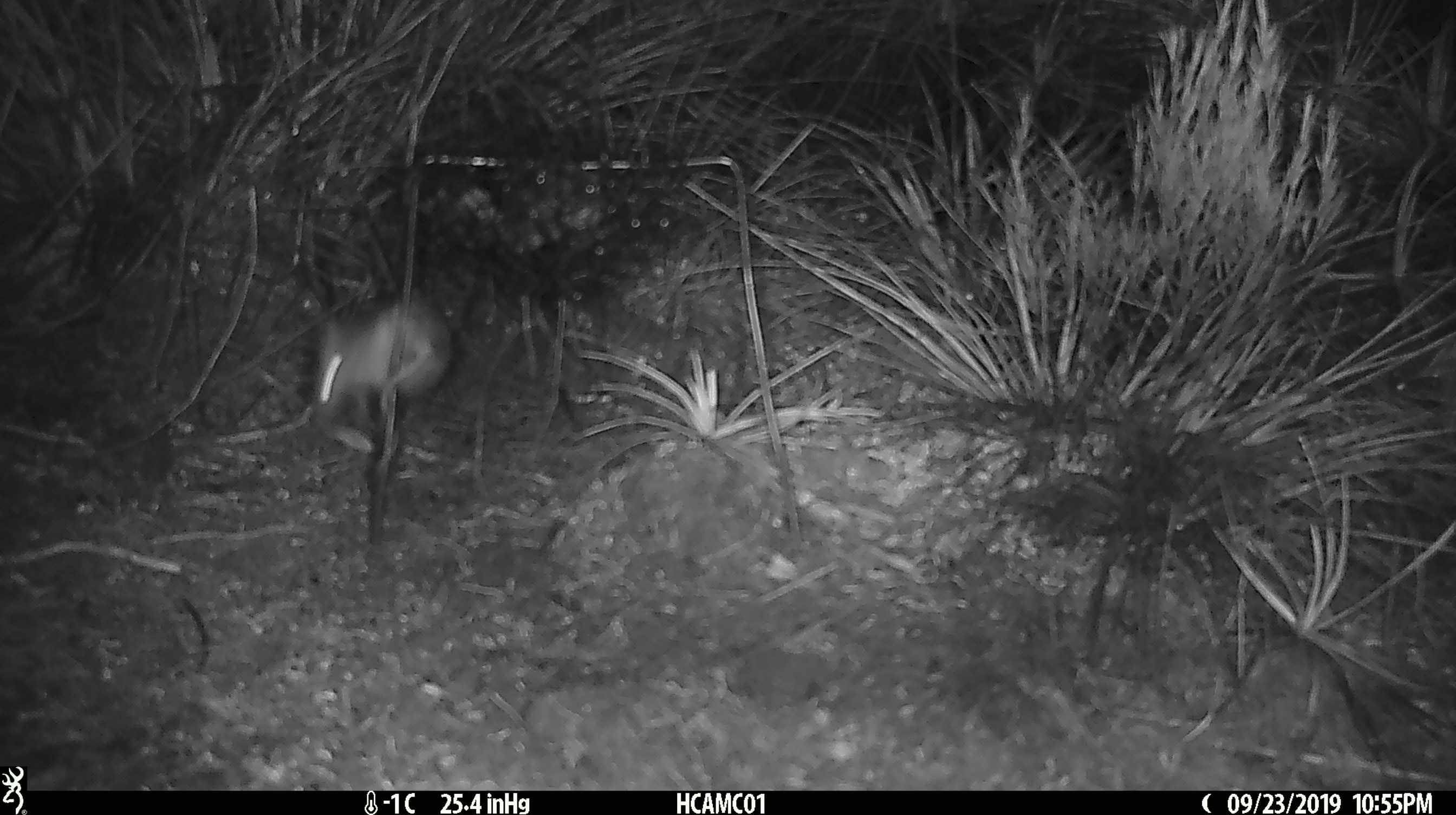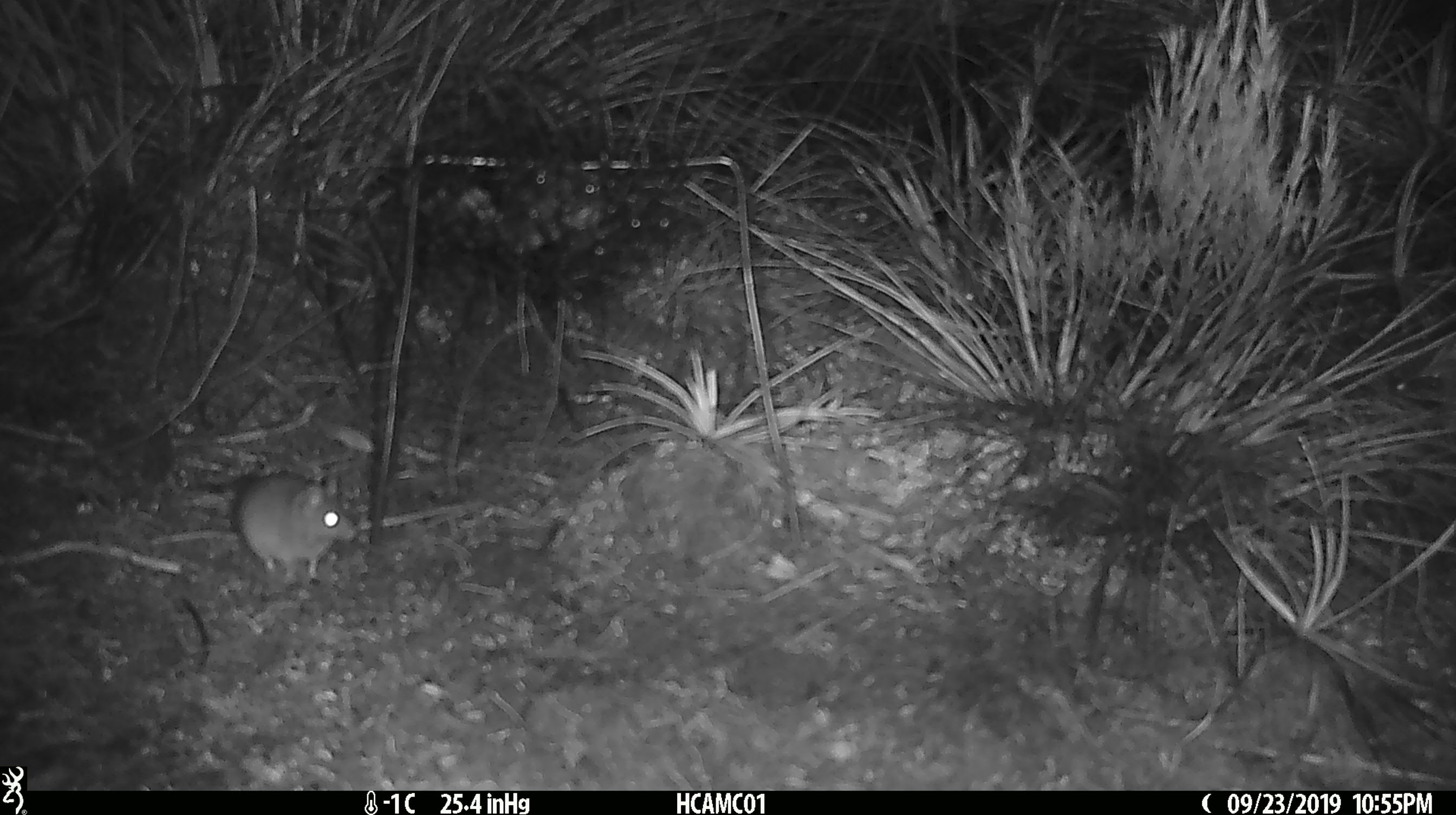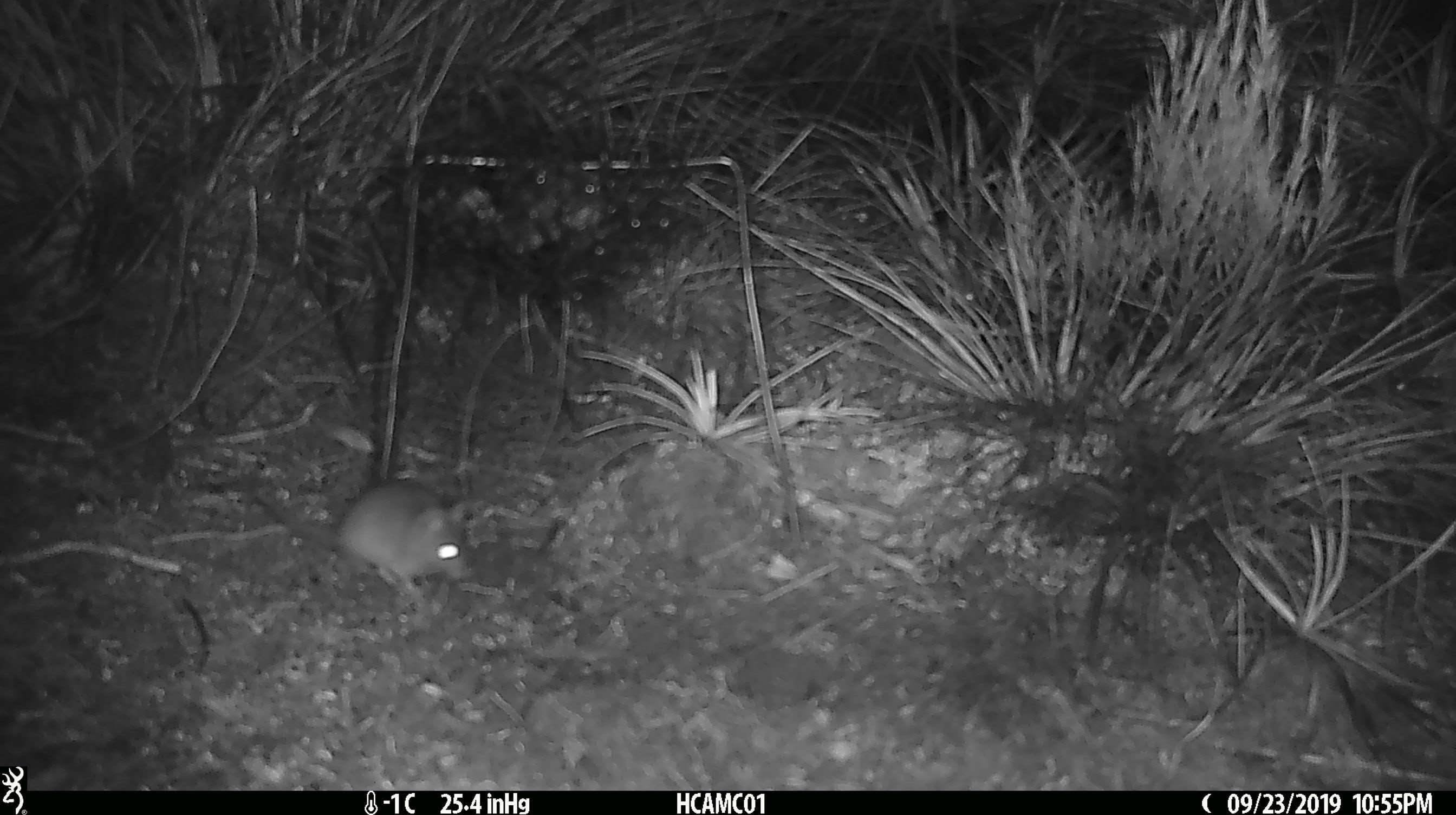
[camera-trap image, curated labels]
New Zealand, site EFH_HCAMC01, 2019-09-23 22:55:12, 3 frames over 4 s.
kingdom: Animalia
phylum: Chordata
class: Mammalia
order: Rodentia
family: Muridae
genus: Mus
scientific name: Mus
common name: mouse